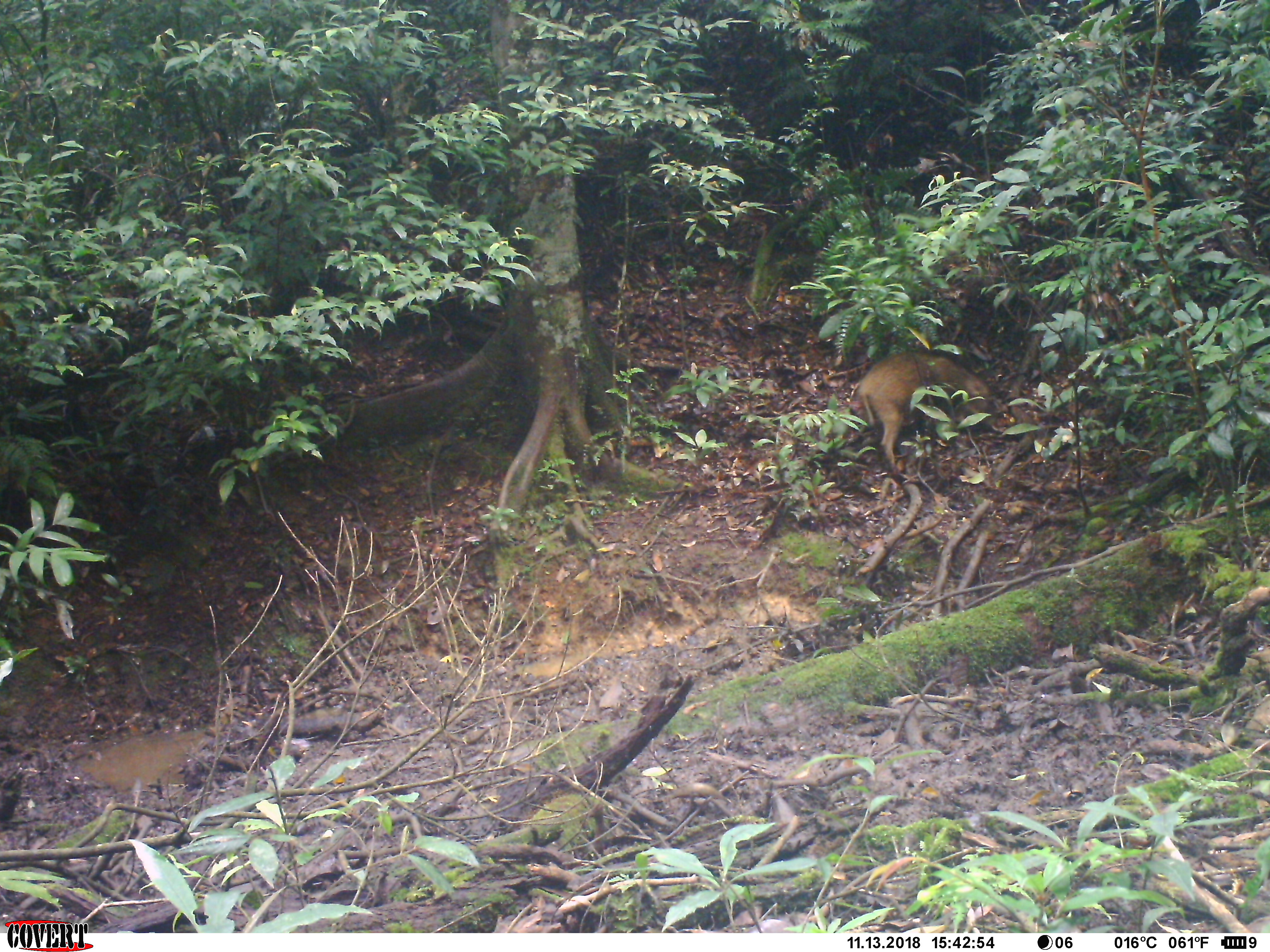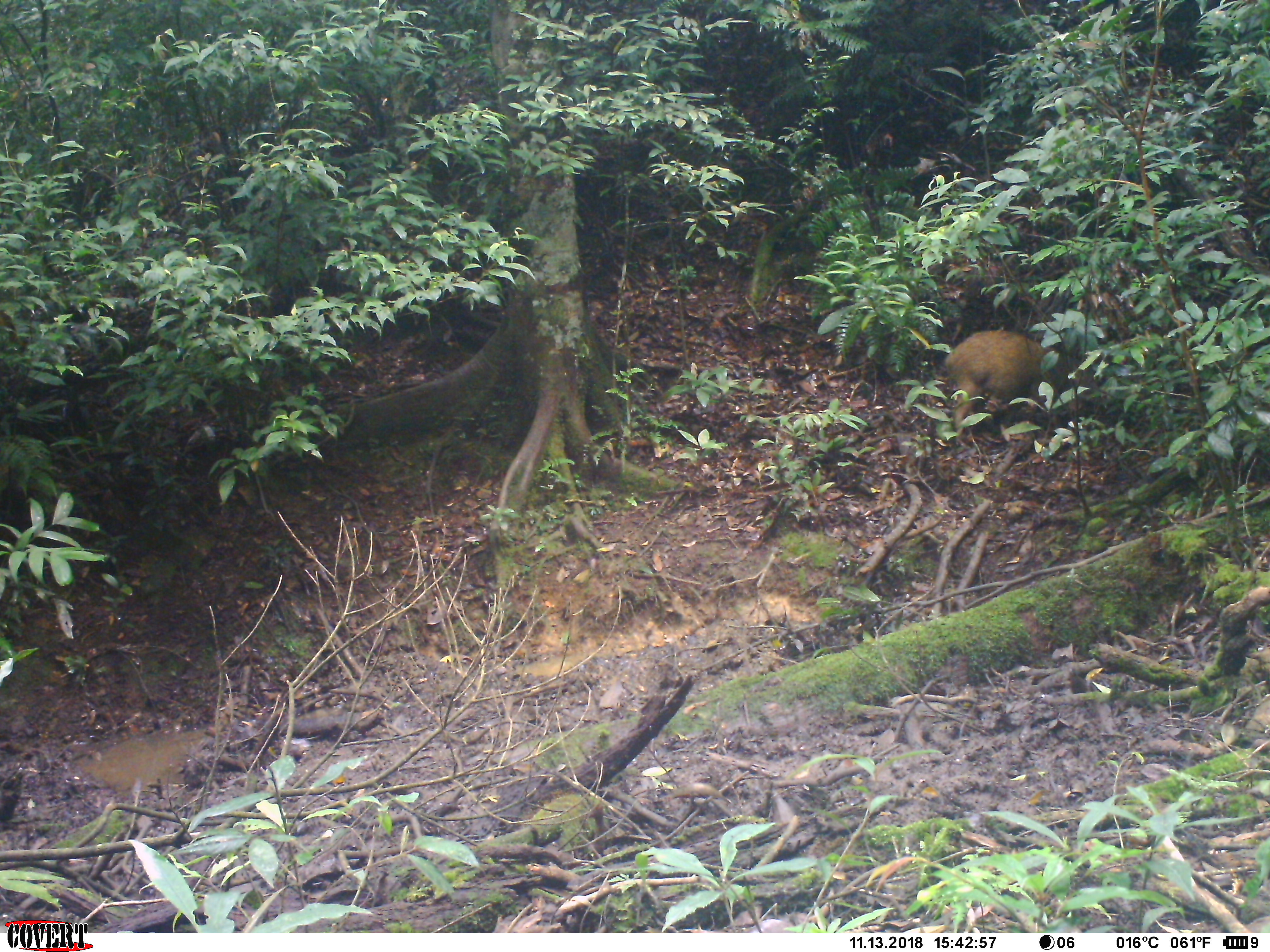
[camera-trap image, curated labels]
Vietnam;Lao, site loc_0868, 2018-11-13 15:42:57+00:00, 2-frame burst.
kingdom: Animalia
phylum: Chordata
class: Mammalia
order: Artiodactyla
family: Suidae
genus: Sus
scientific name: Sus scrofa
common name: eurasian wild pig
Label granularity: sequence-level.